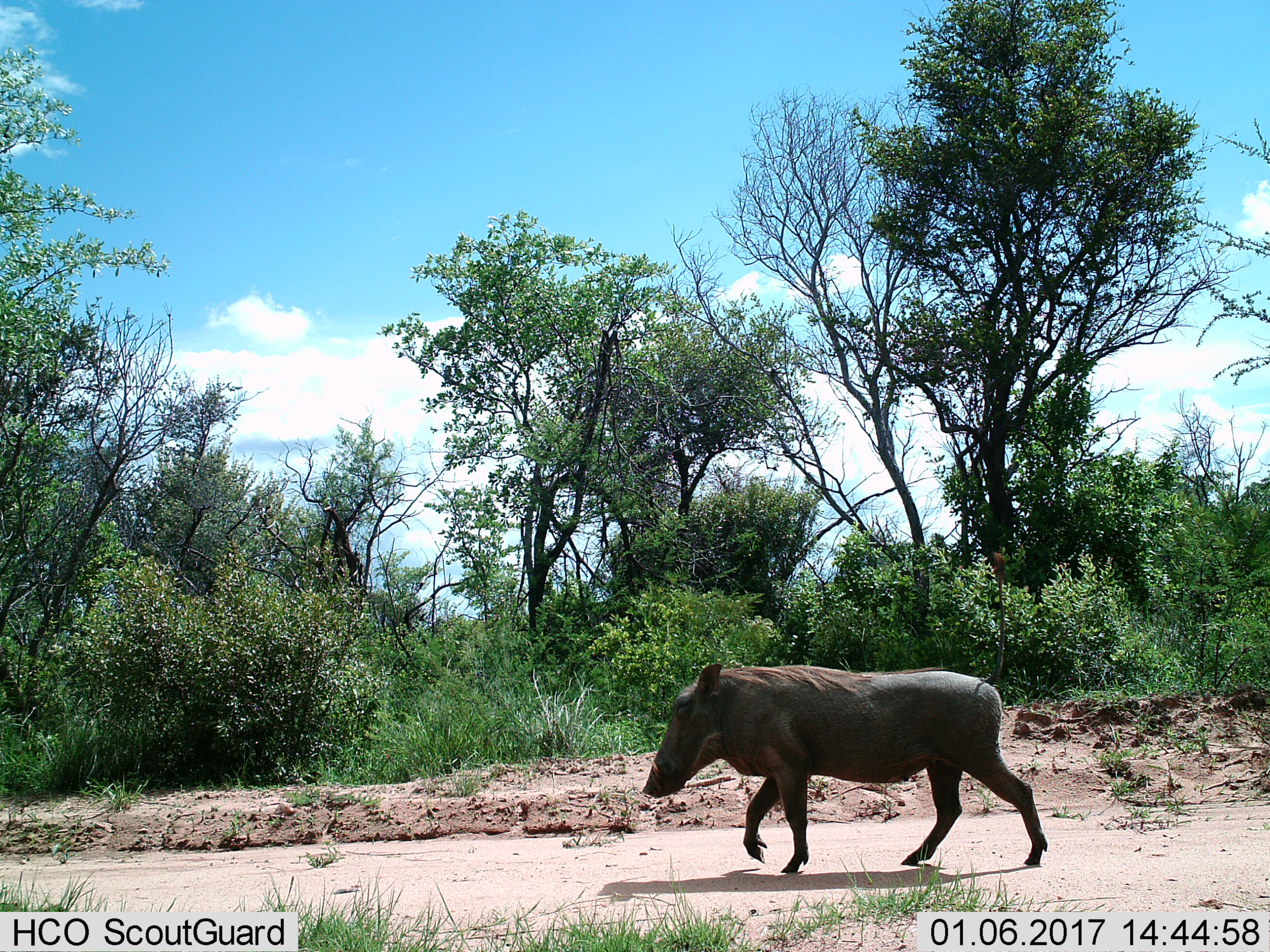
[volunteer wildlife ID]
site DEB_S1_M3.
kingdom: Animalia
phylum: Chordata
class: Mammalia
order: Artiodactyla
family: Suidae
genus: Phacochoerus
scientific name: Phacochoerus africanus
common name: warthog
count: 1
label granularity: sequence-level